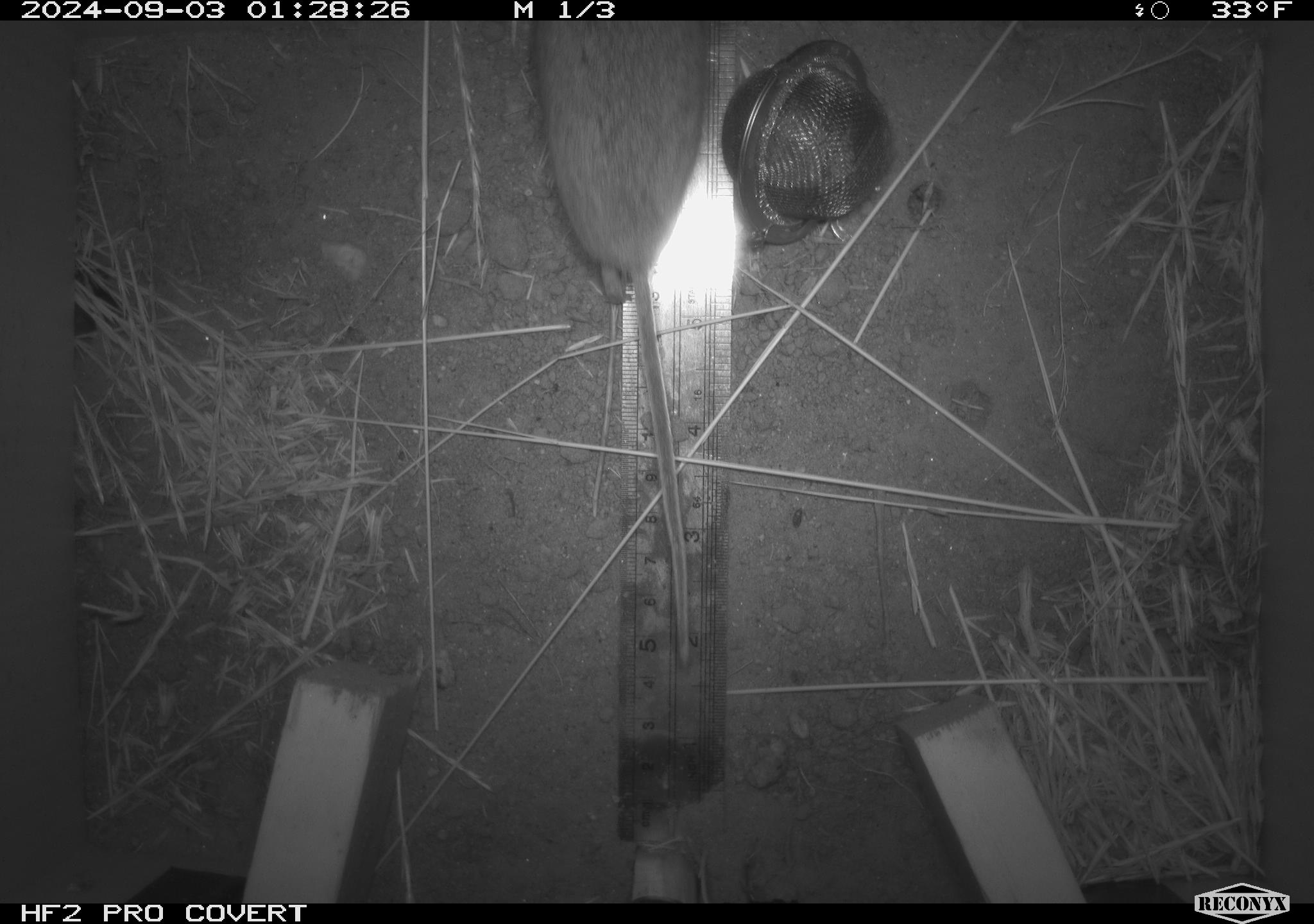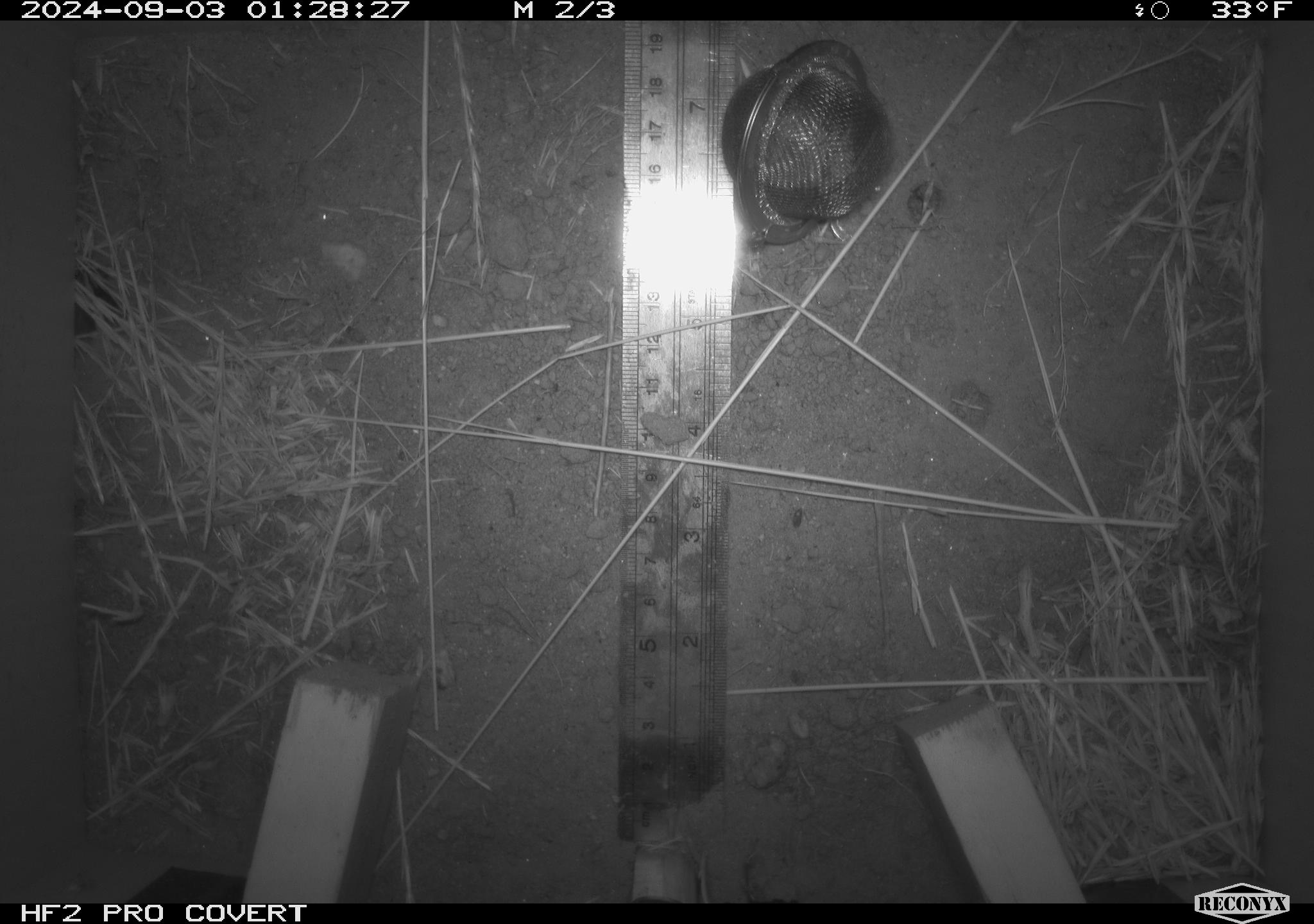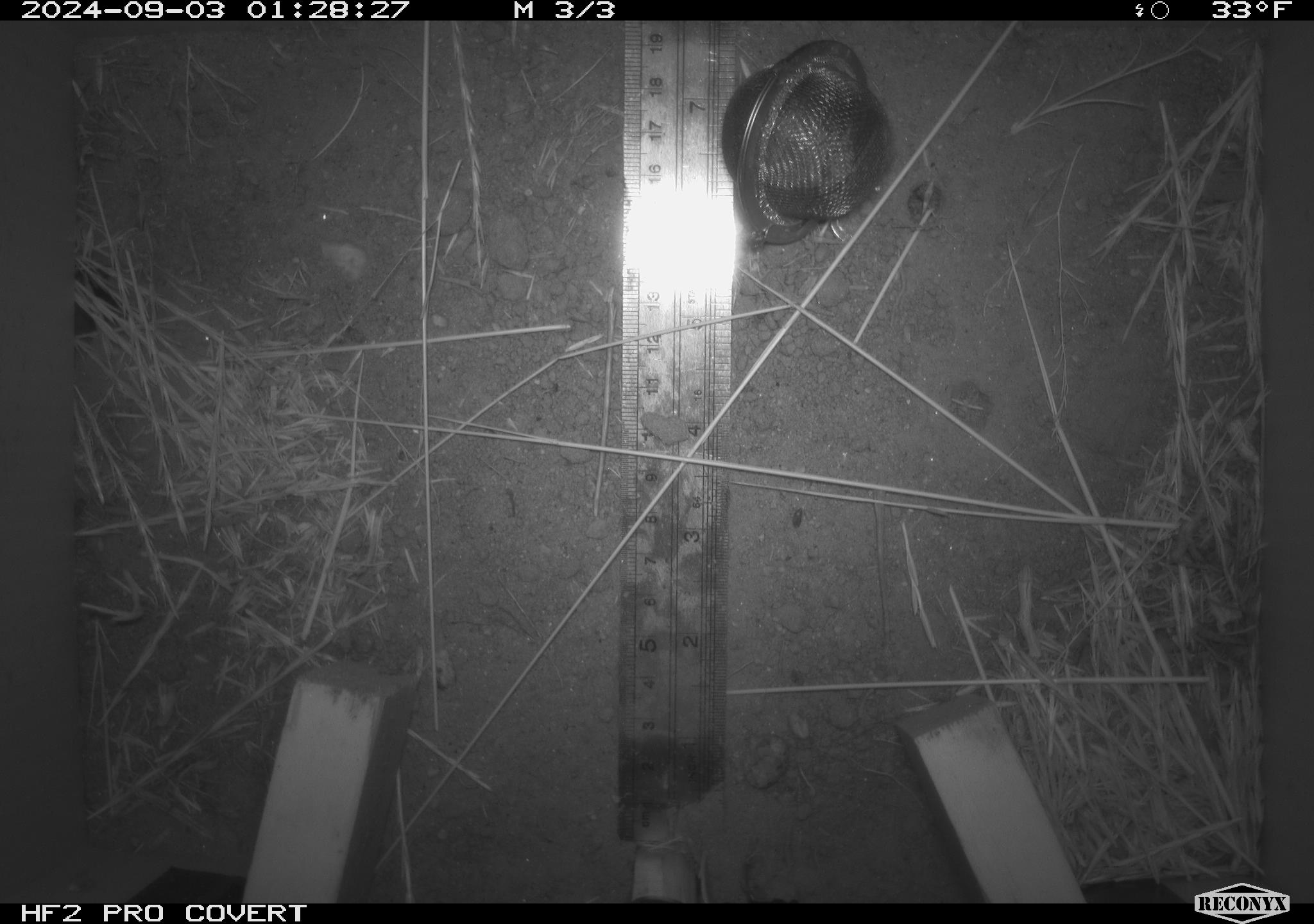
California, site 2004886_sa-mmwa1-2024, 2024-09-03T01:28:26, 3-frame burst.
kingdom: Animalia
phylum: Chordata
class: Mammalia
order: Rodentia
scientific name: Rodentia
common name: mouse species